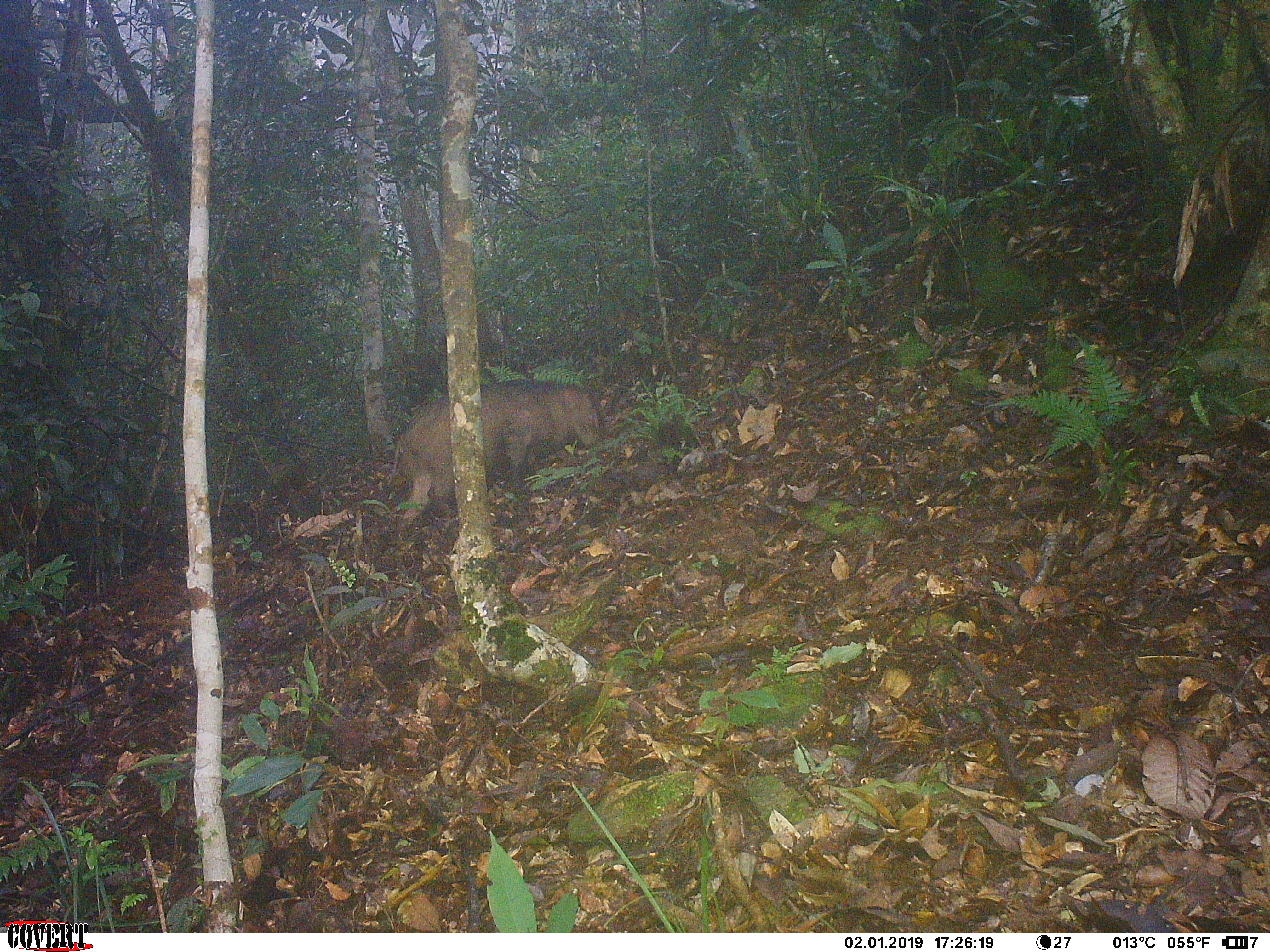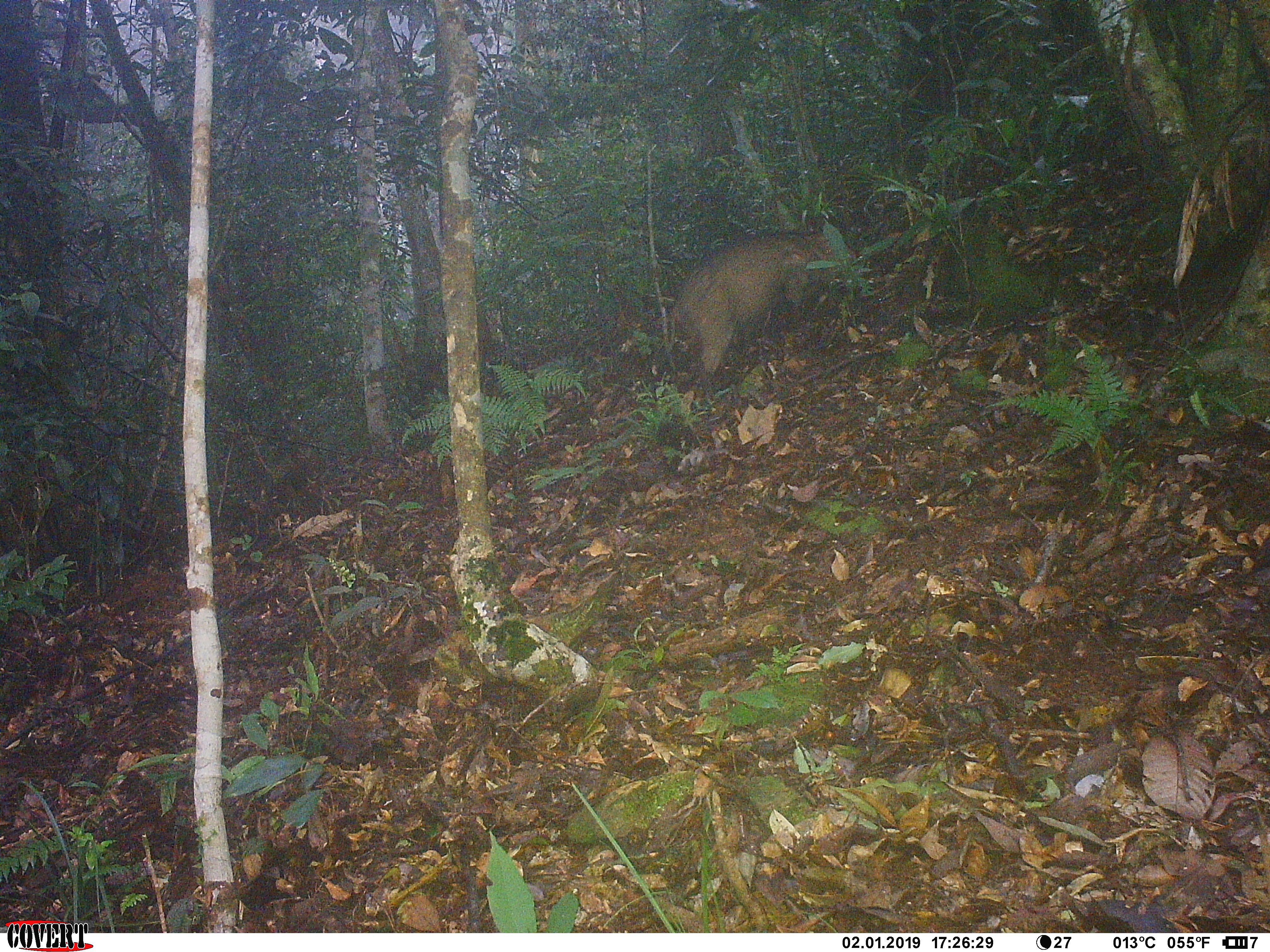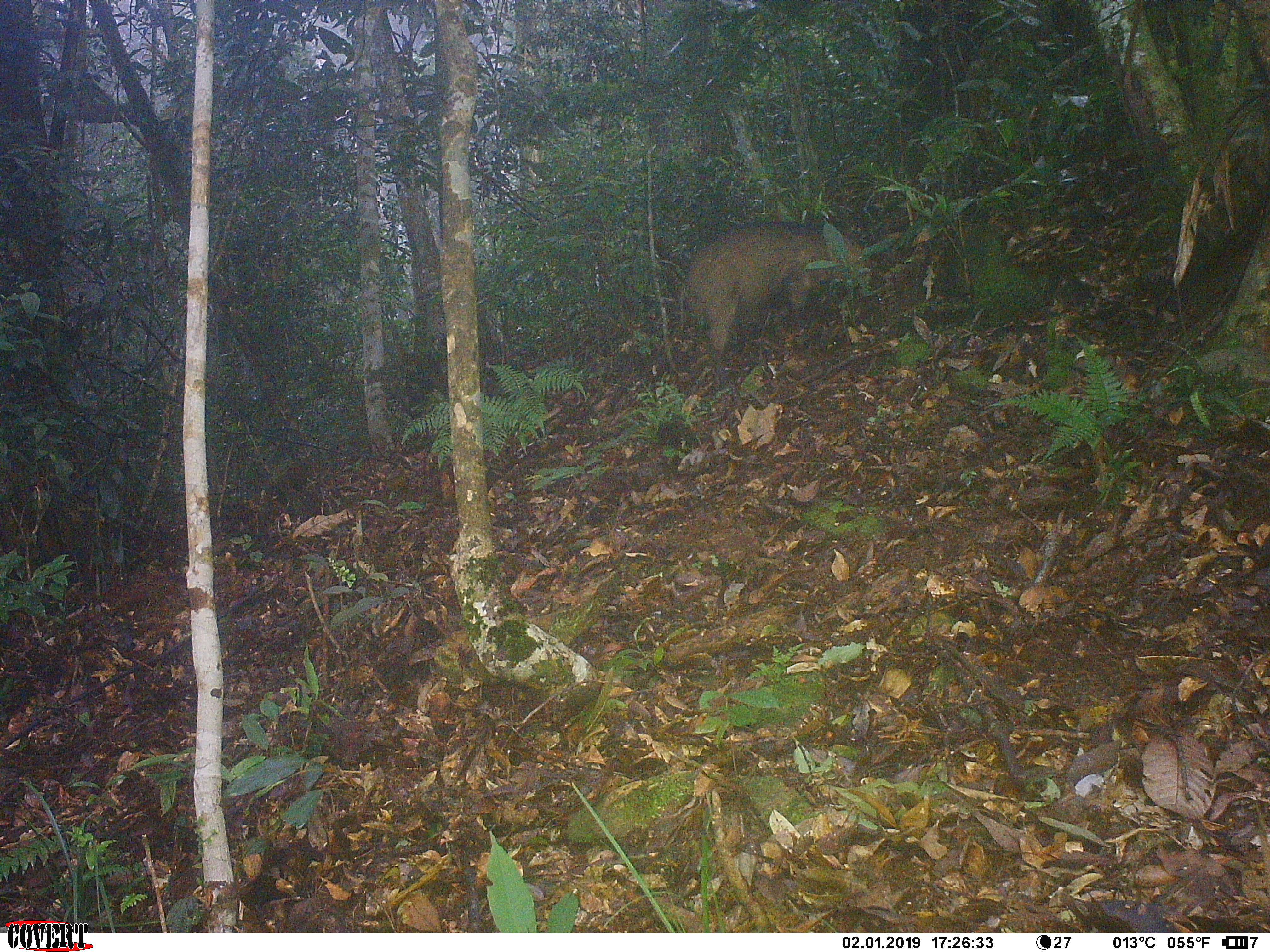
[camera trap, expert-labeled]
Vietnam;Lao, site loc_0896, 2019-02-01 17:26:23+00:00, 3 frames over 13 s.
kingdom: Animalia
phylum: Chordata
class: Mammalia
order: Artiodactyla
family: Suidae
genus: Sus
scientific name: Sus scrofa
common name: eurasian wild pig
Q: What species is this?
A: Eurasian wild pig (Sus scrofa).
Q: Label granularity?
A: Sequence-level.